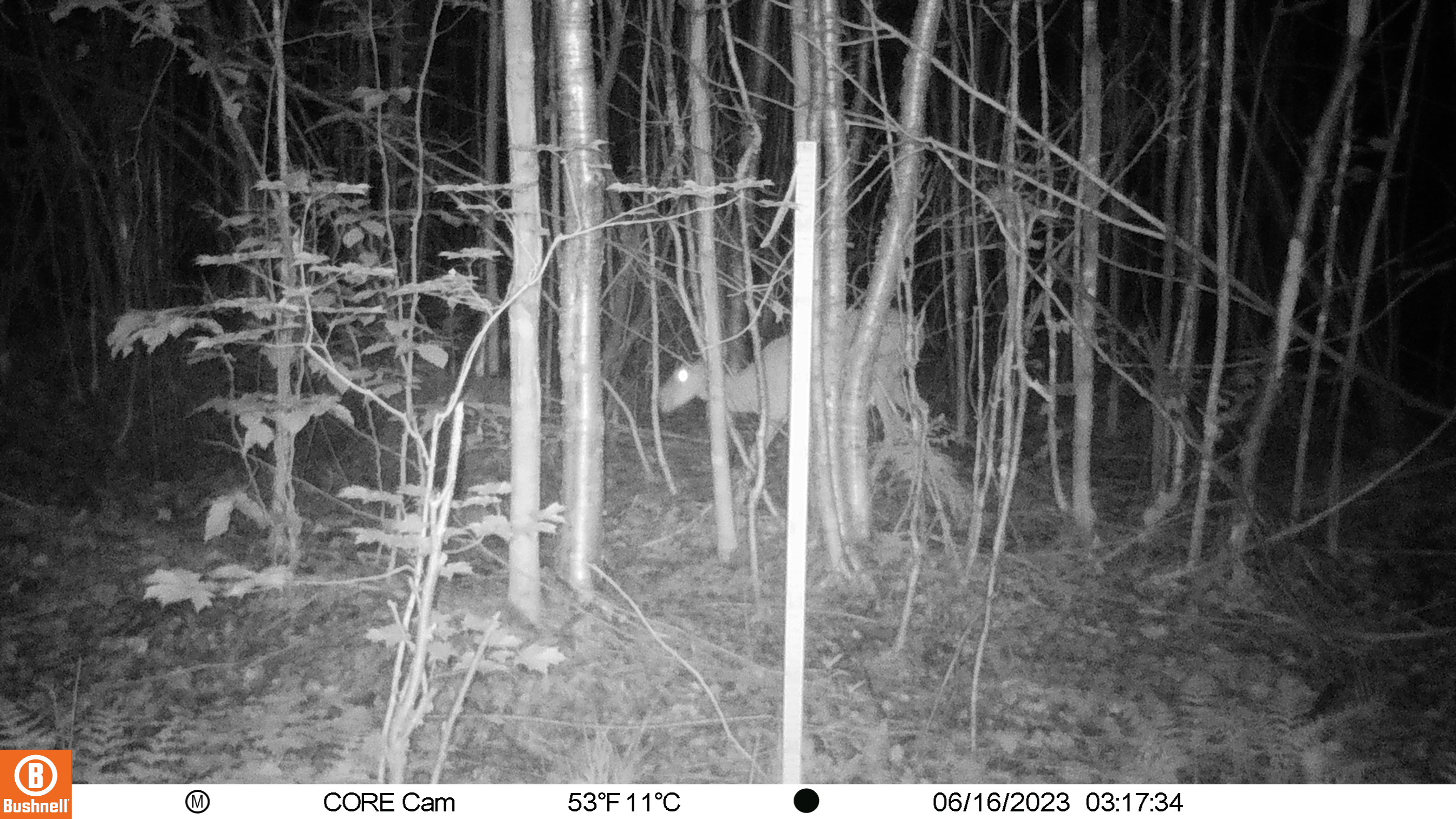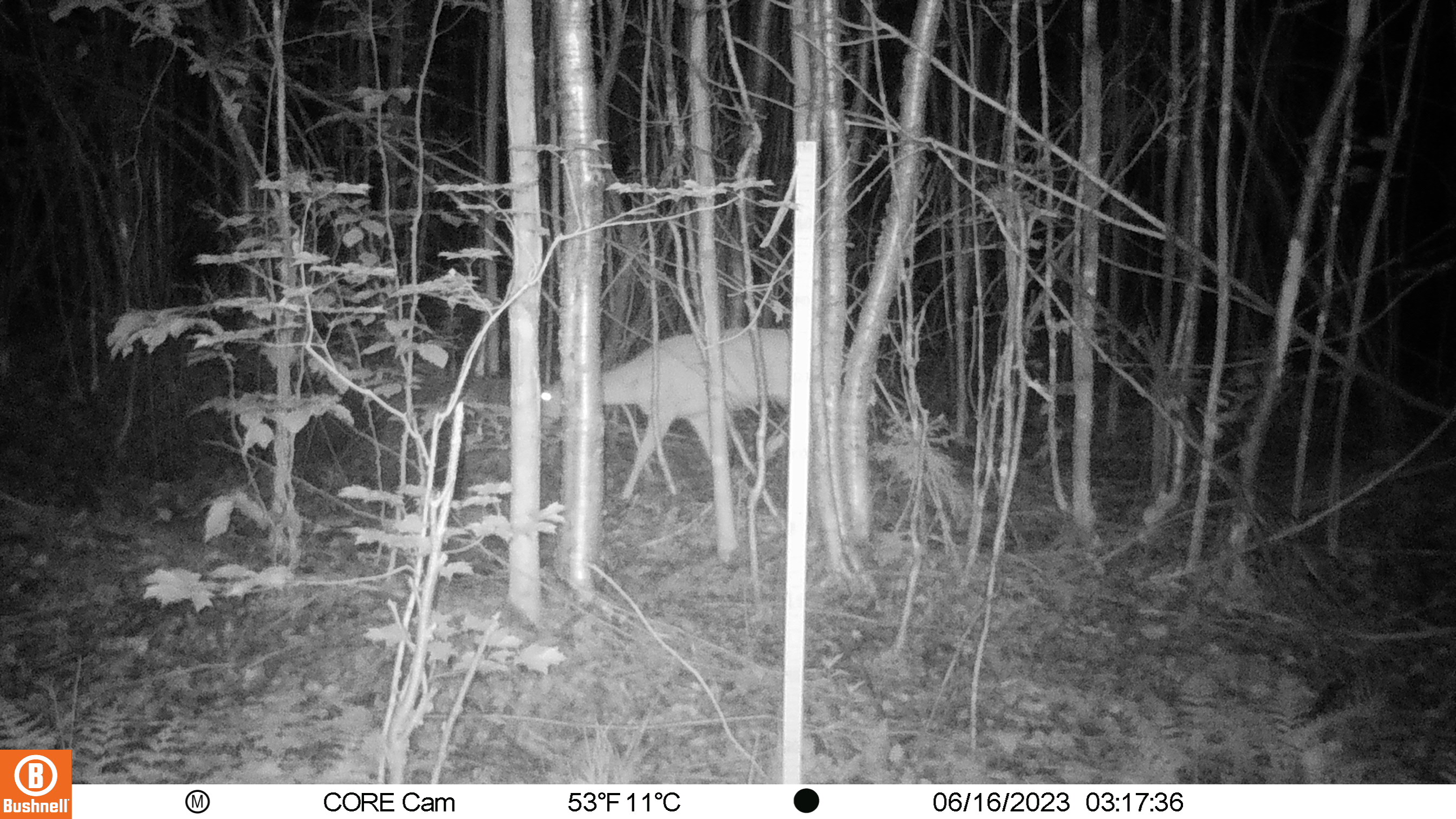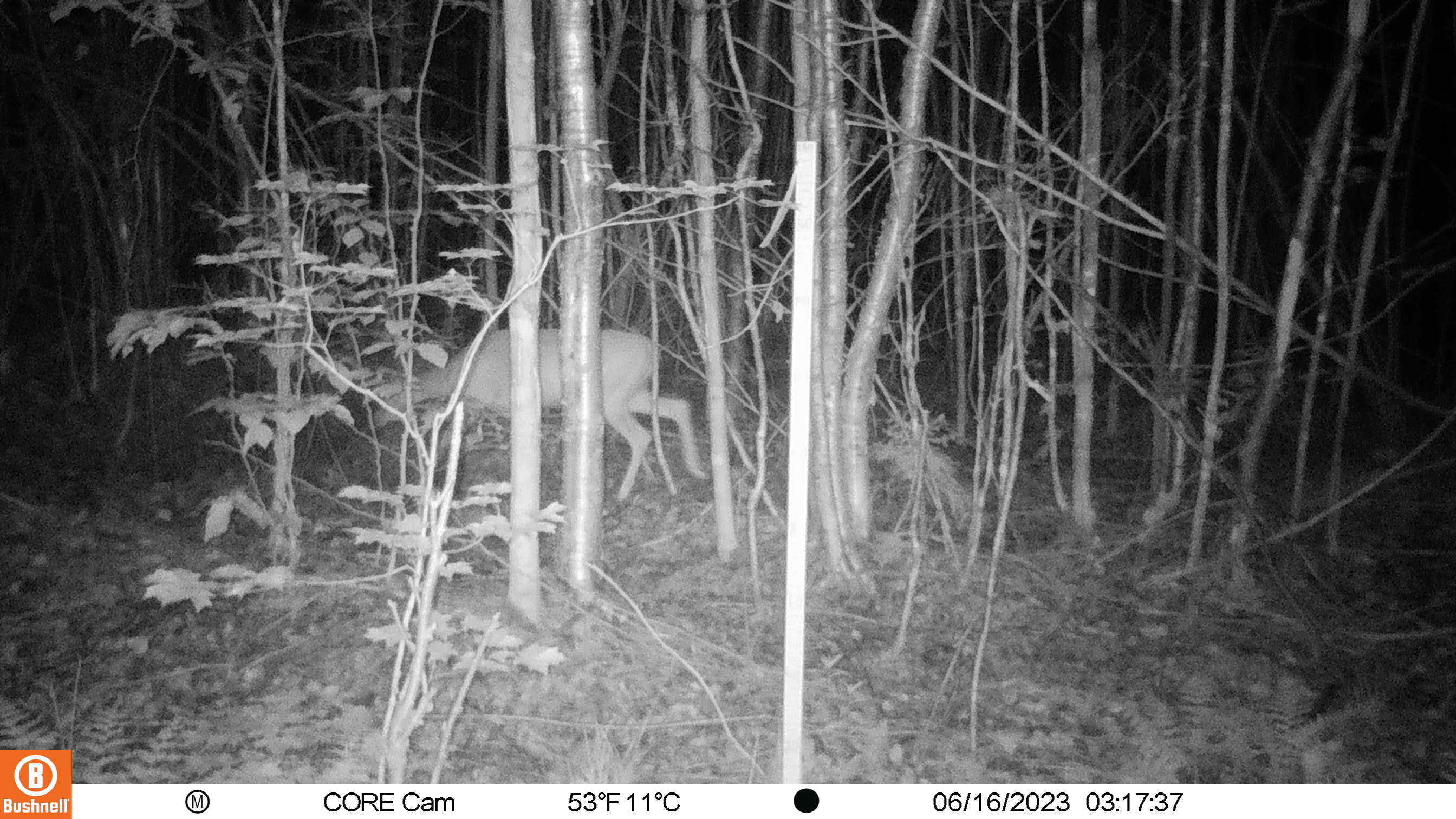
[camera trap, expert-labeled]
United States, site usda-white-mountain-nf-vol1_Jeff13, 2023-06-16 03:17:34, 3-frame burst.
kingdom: Animalia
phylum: Chordata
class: Mammalia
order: Artiodactyla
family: Cervidae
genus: Odocoileus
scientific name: Odocoileus virginianus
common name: white-tailed deer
White-tailed deer (Odocoileus virginianus).